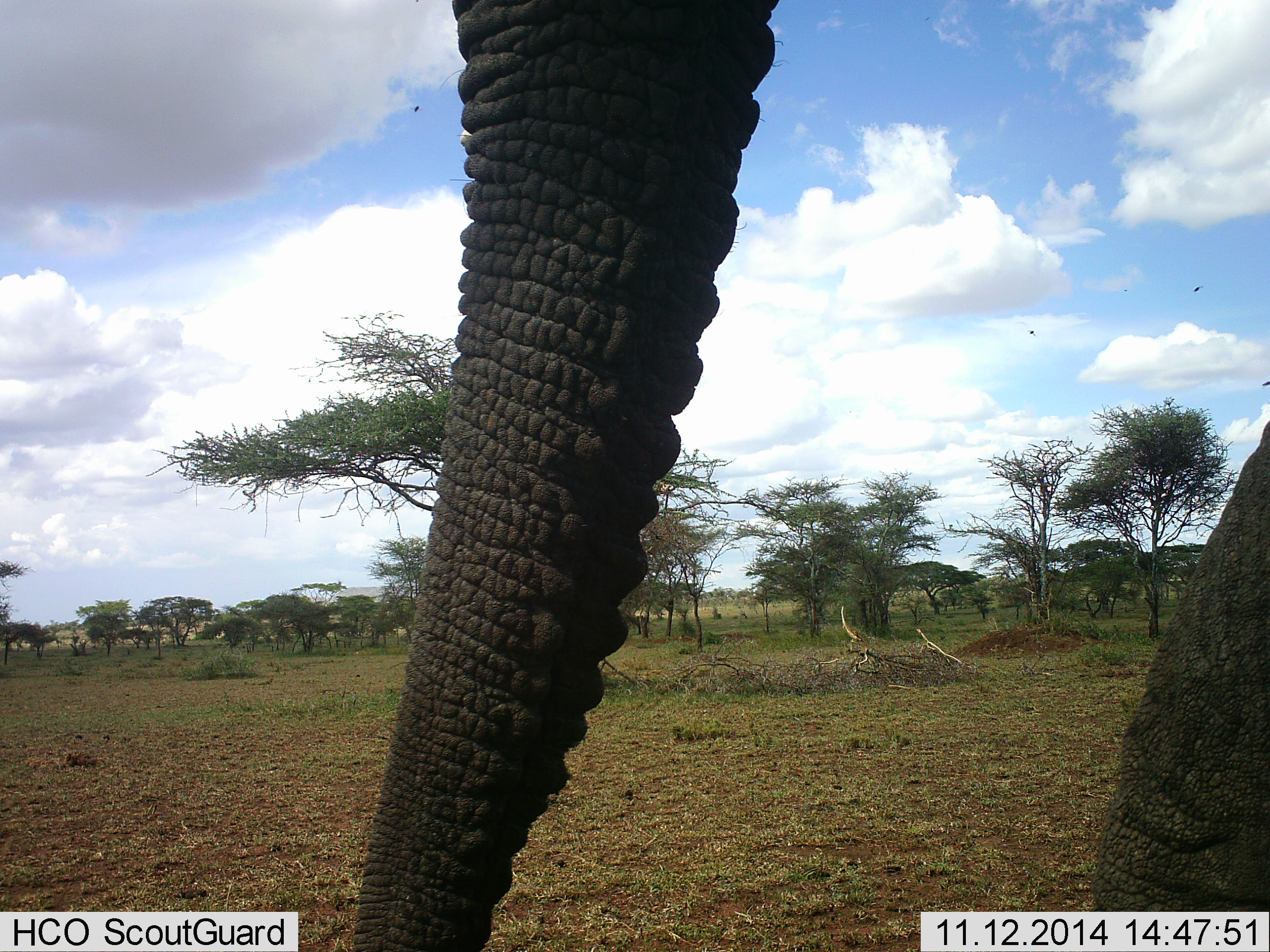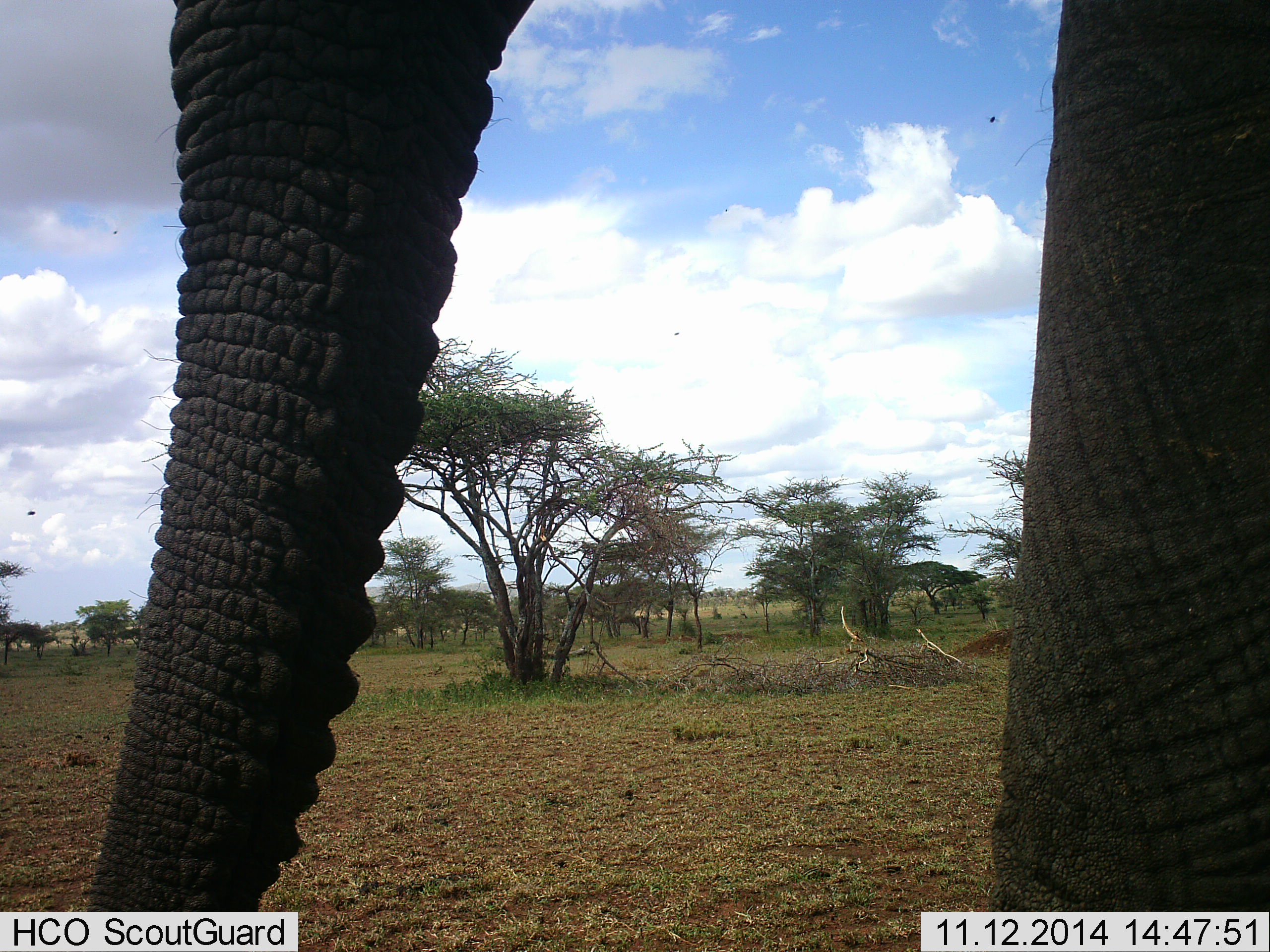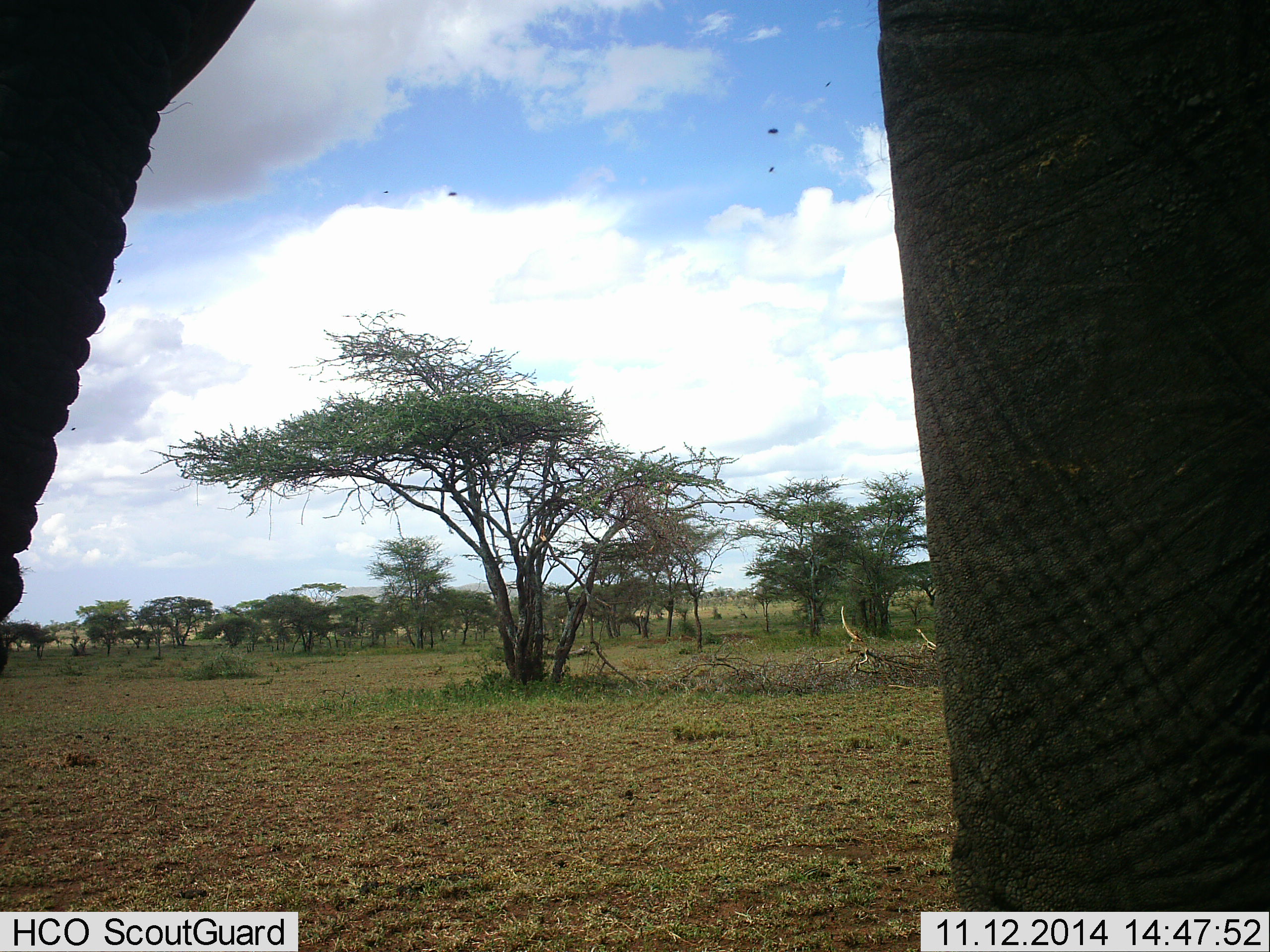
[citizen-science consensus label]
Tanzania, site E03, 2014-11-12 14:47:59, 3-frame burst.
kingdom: Animalia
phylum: Chordata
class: Mammalia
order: Proboscidea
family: Elephantidae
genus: Loxodonta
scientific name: Loxodonta africana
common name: african bush elephant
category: elephant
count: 1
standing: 33%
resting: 0%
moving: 67%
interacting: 0%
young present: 0%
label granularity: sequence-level